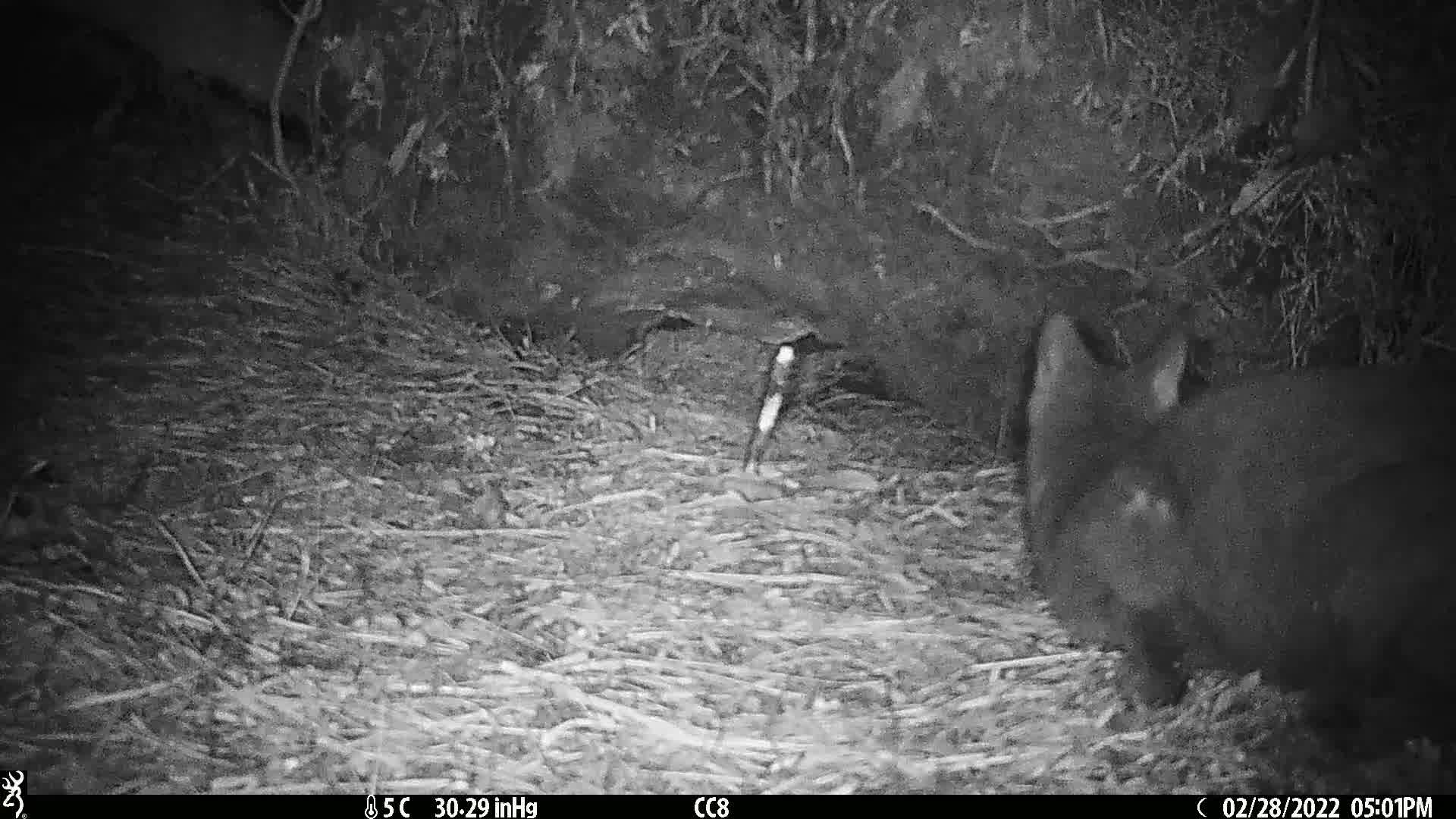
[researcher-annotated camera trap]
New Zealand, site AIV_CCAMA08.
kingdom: Animalia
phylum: Chordata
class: Mammalia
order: Carnivora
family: Felidae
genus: Felis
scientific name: Felis catus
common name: domestic cat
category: cat